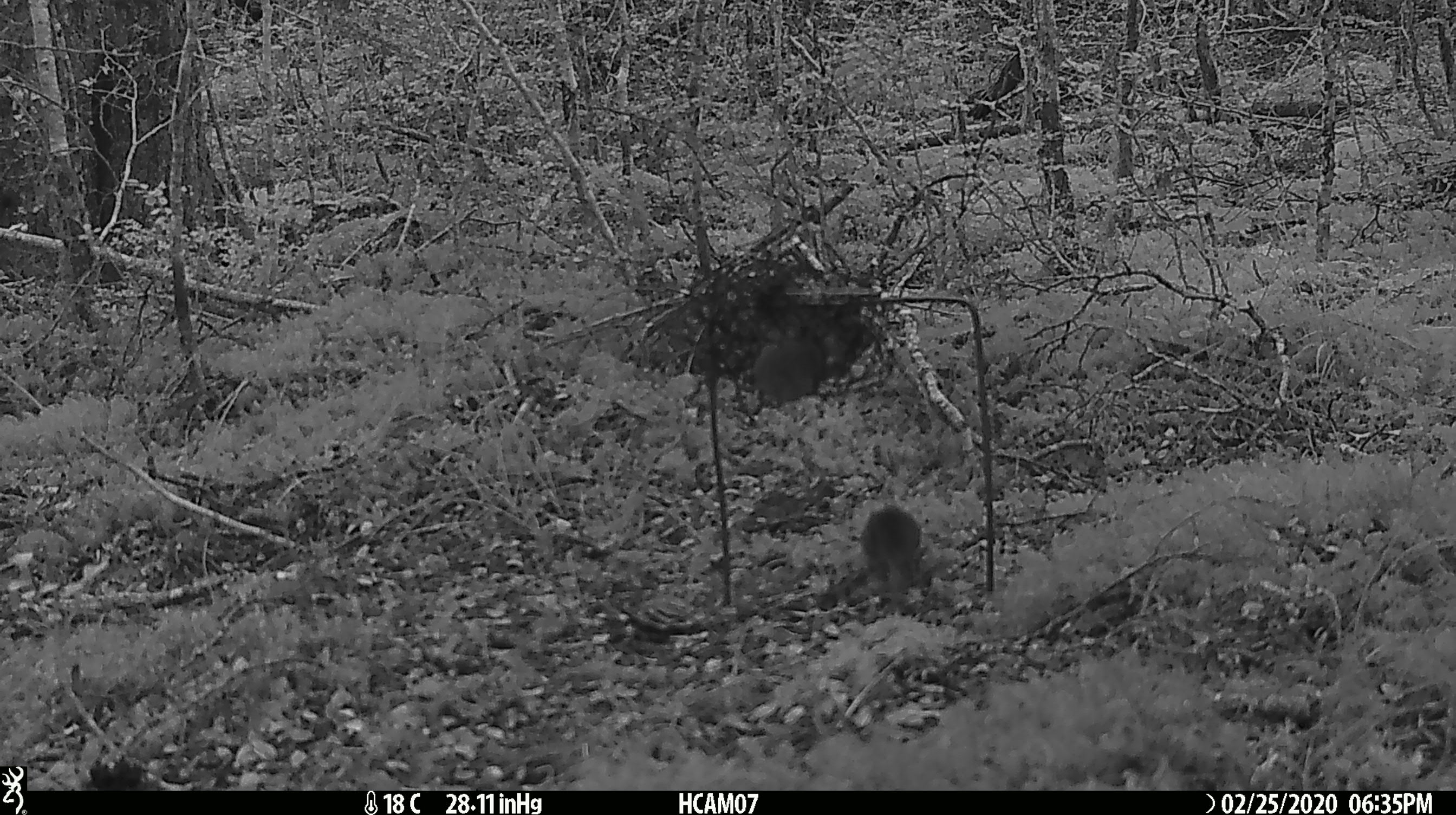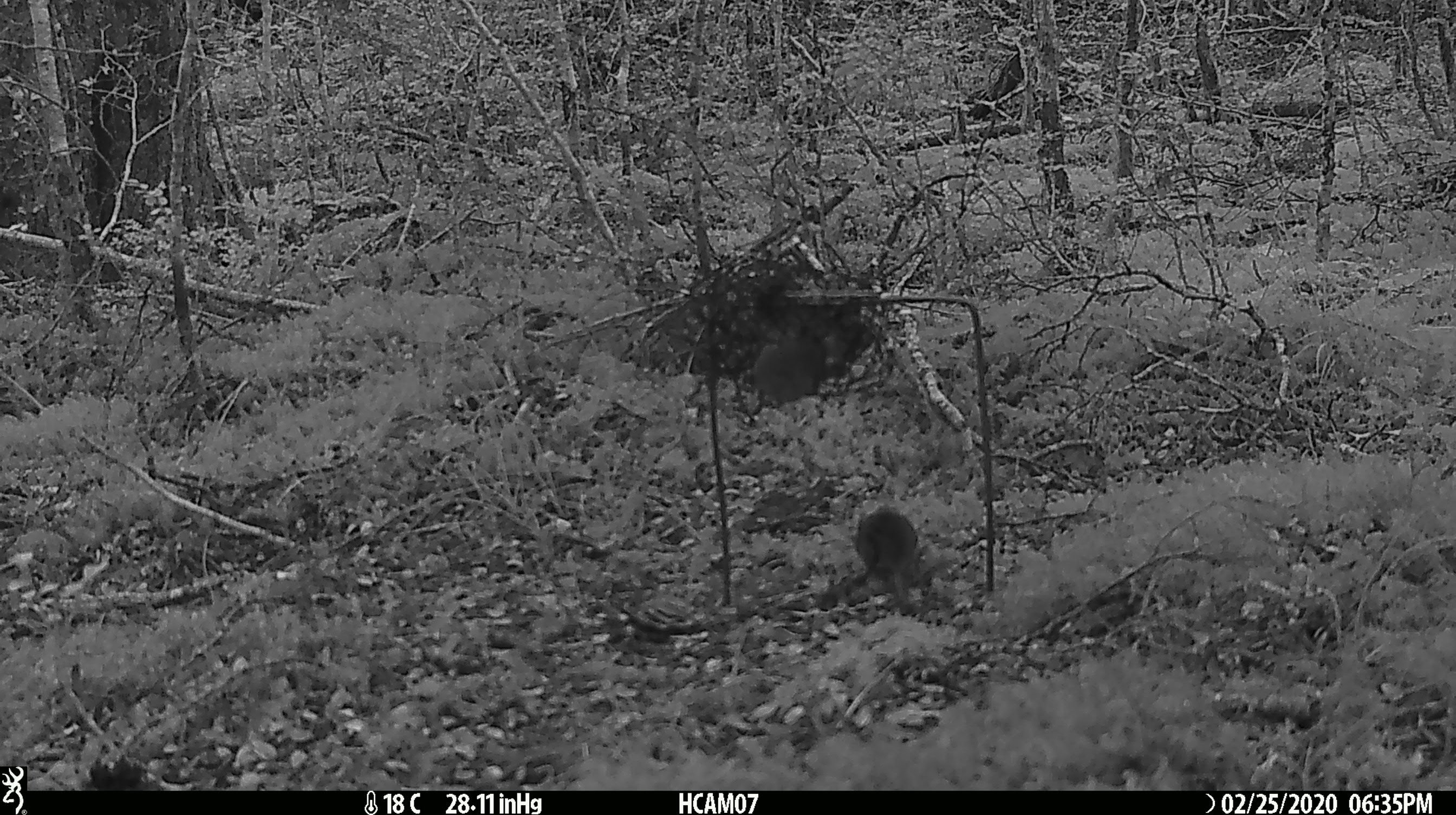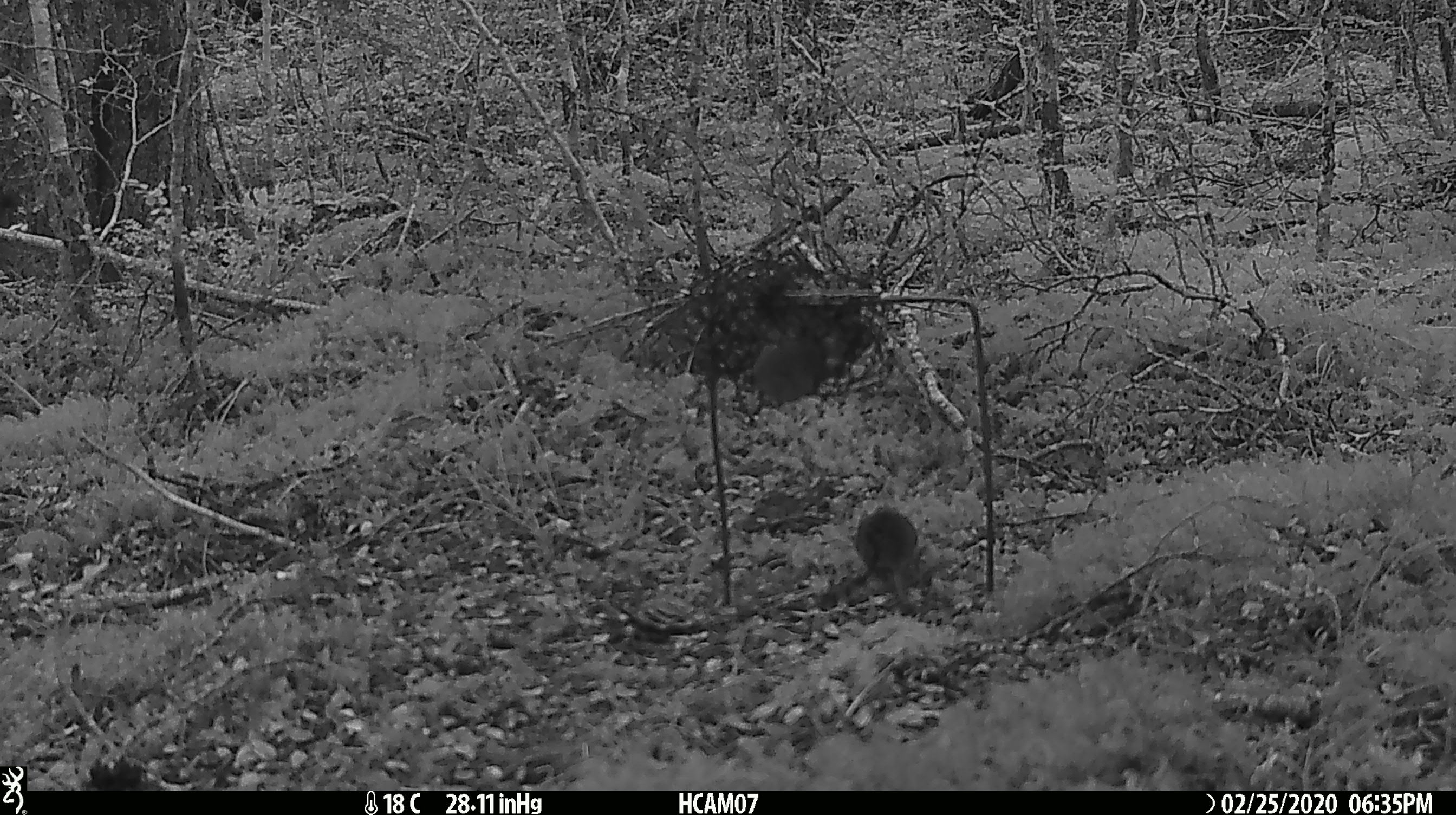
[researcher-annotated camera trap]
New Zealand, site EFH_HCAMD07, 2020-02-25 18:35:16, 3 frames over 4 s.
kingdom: Animalia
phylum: Chordata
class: Mammalia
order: Rodentia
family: Muridae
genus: Mus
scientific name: Mus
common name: mouse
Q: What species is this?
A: Mouse (Mus).